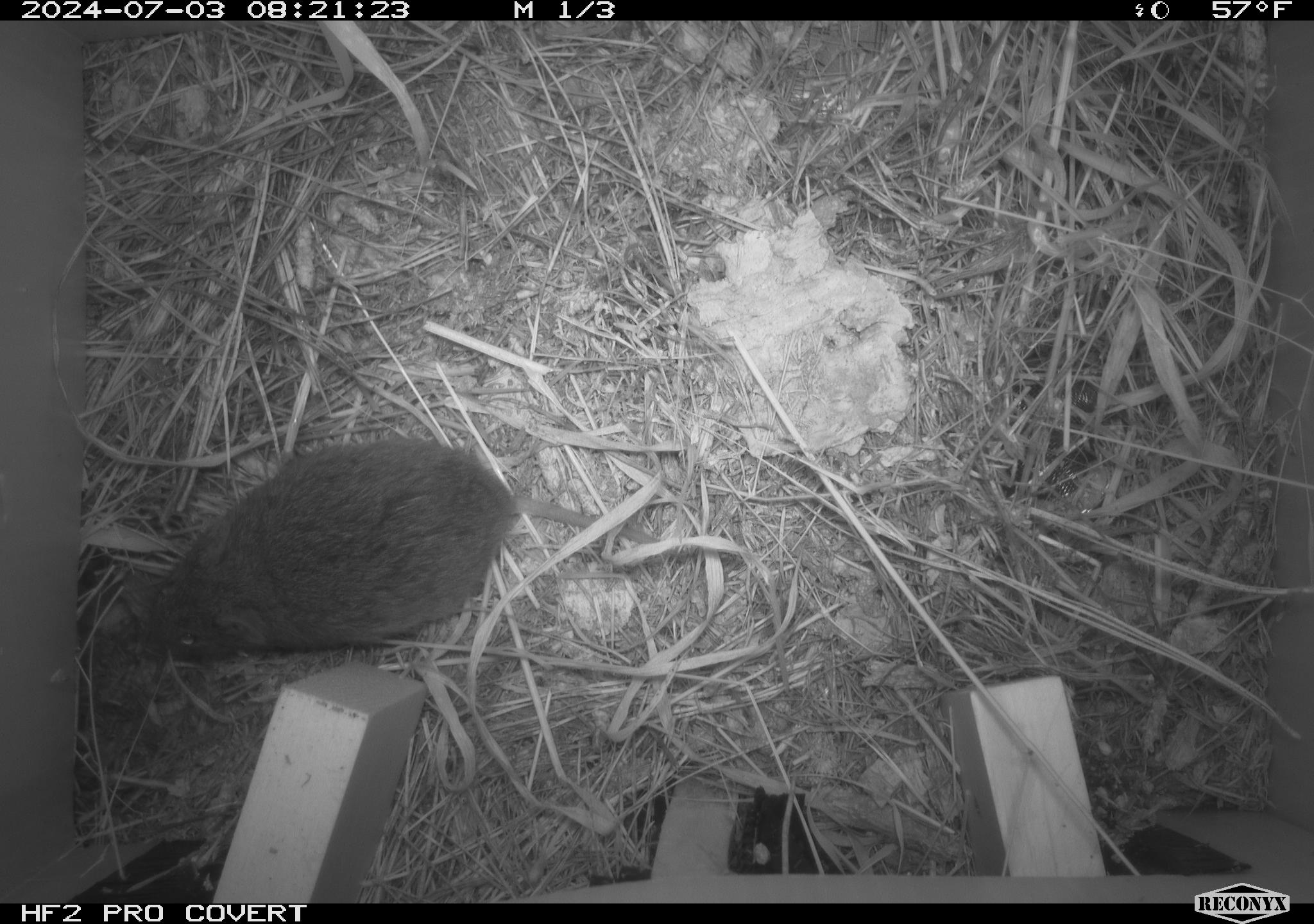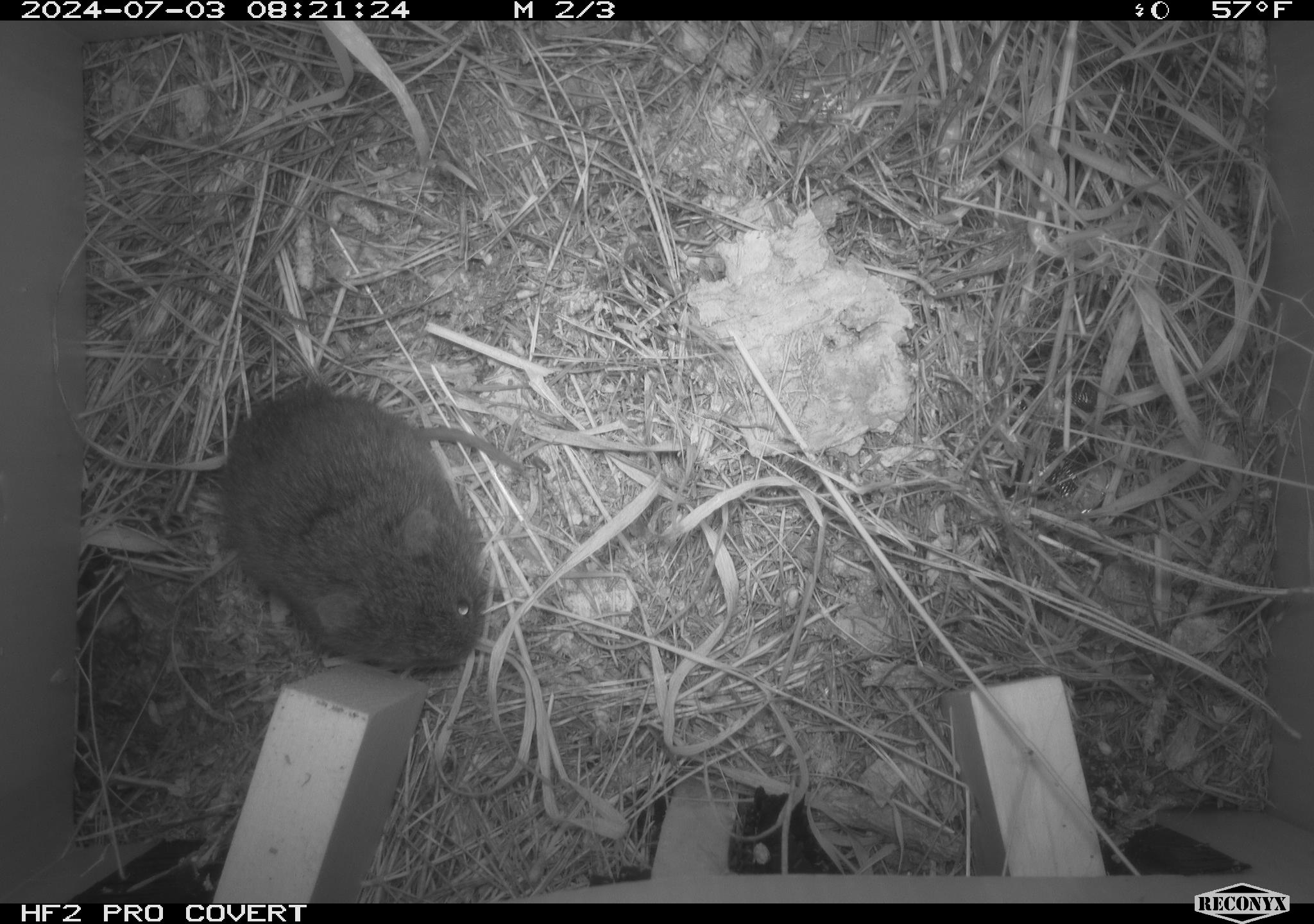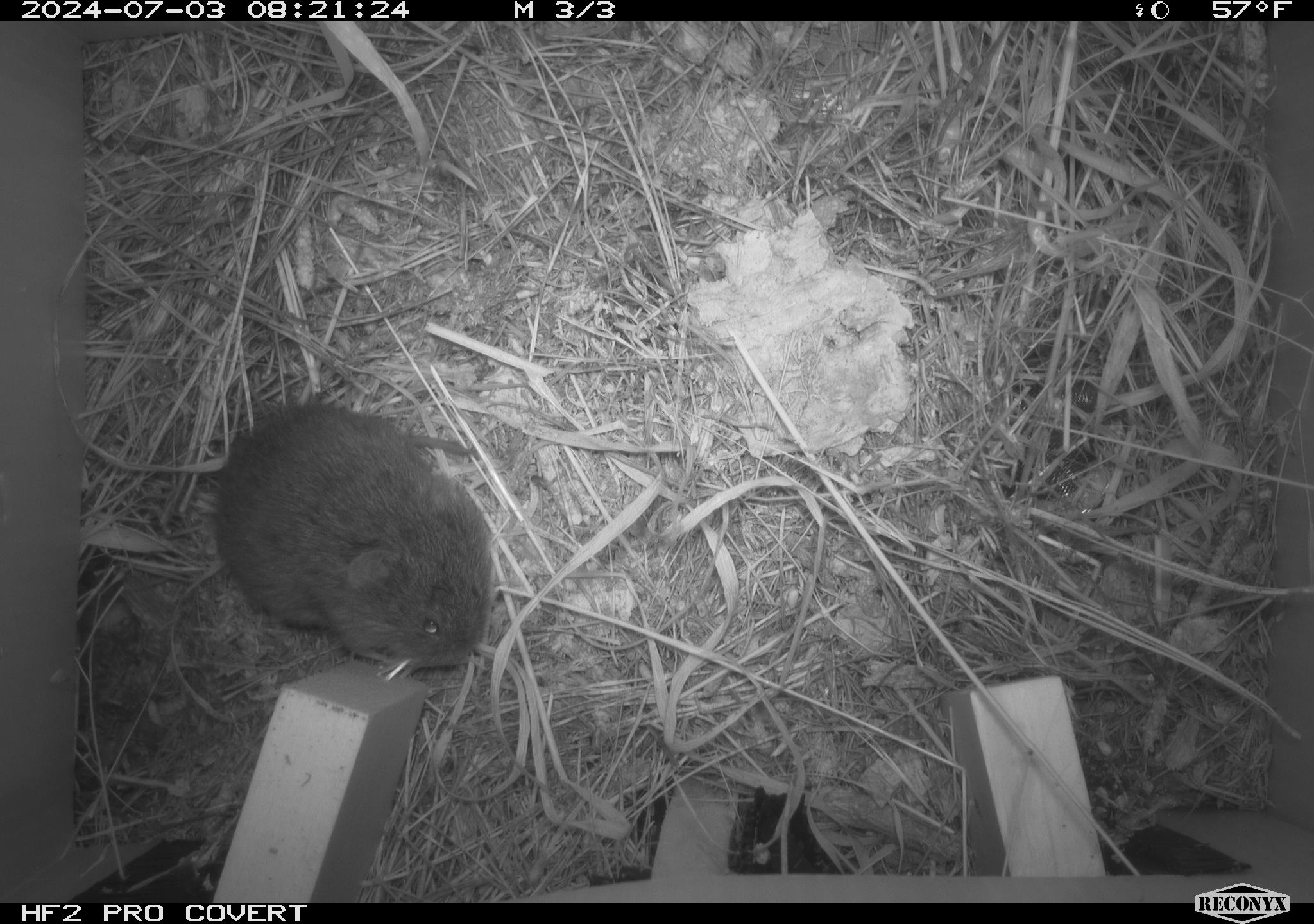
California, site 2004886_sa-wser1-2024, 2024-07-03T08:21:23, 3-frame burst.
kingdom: Animalia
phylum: Chordata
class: Mammalia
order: Rodentia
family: Cricetidae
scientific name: Arvicolinae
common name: voles, lemmings, and muskrats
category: arvicolinae subfamily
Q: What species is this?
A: Arvicolinae subfamily (voles, lemmings, and muskrats) (Arvicolinae).